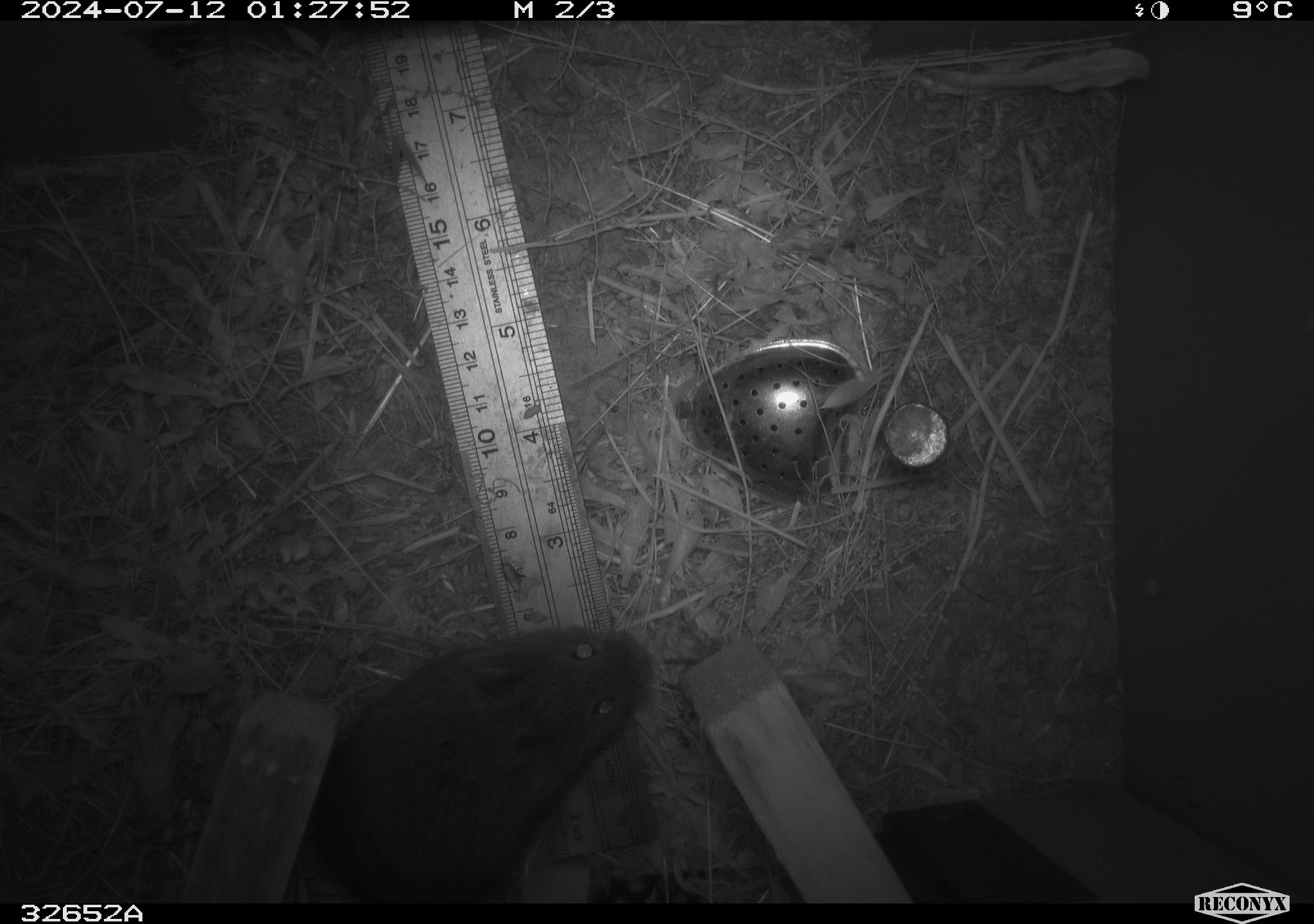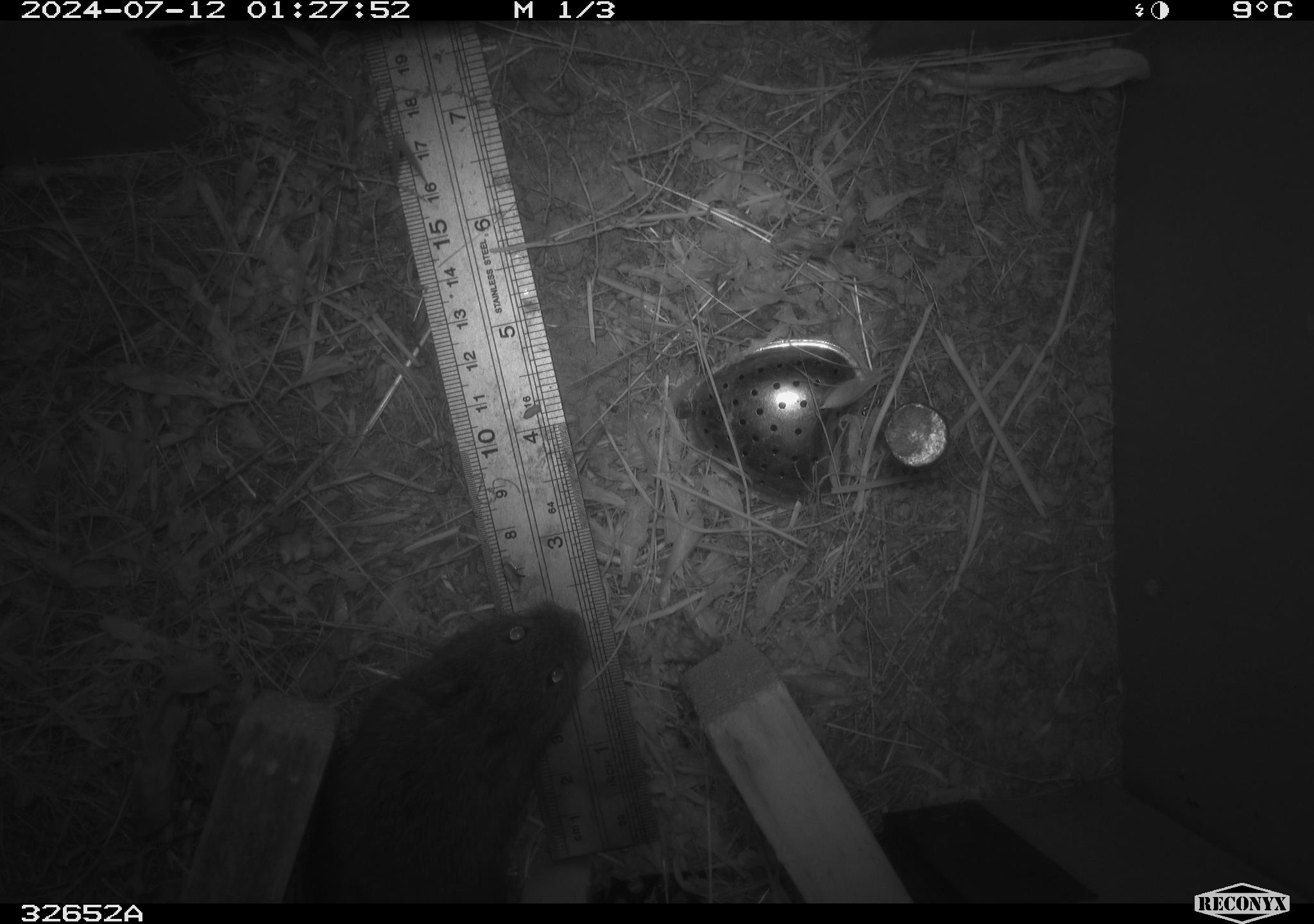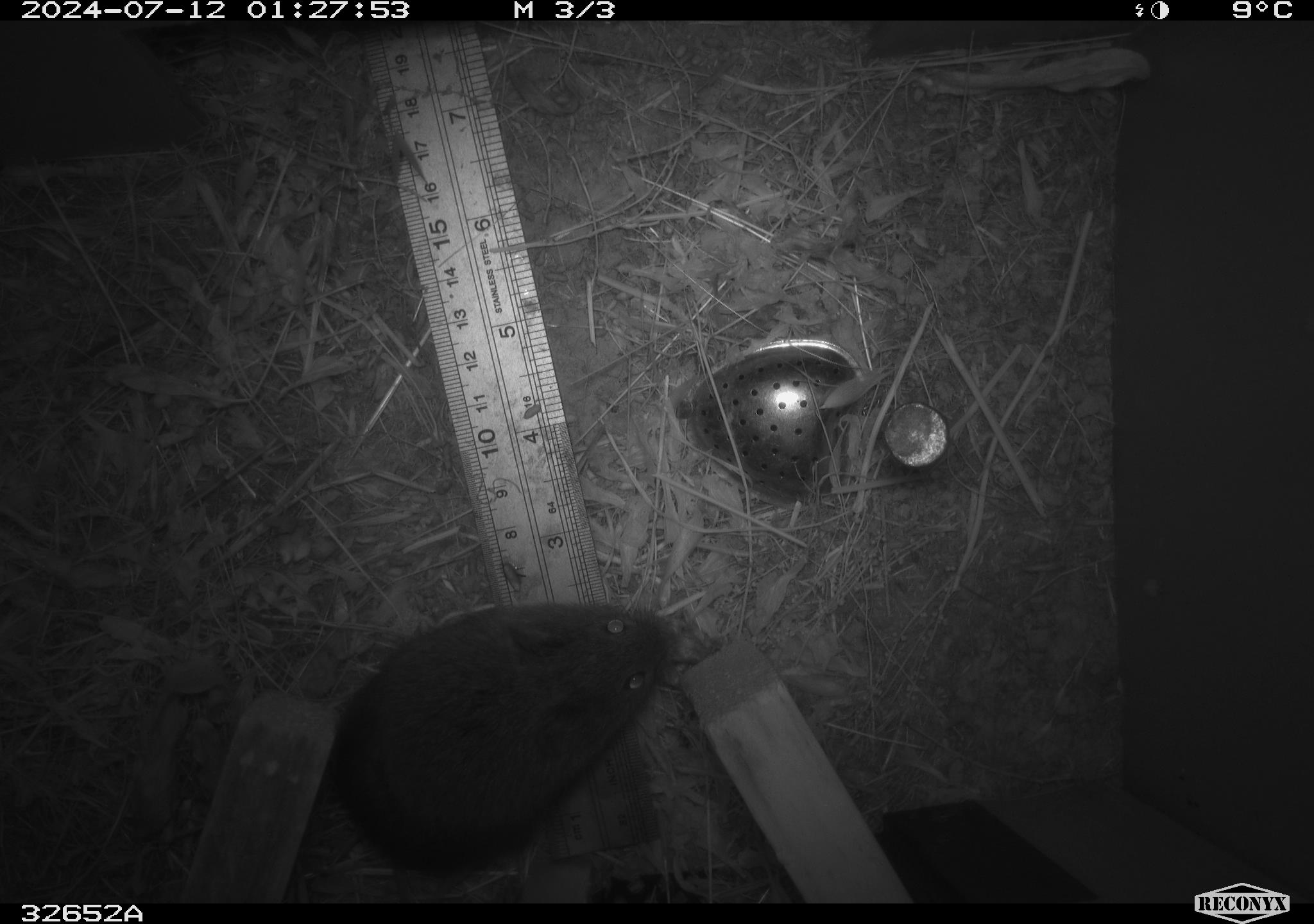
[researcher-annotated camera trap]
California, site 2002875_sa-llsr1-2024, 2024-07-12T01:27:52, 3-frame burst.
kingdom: Animalia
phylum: Chordata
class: Mammalia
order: Rodentia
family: Cricetidae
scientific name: Arvicolinae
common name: voles, lemmings, and muskrats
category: arvicolinae subfamily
Arvicolinae subfamily (voles, lemmings, and muskrats) (Arvicolinae).